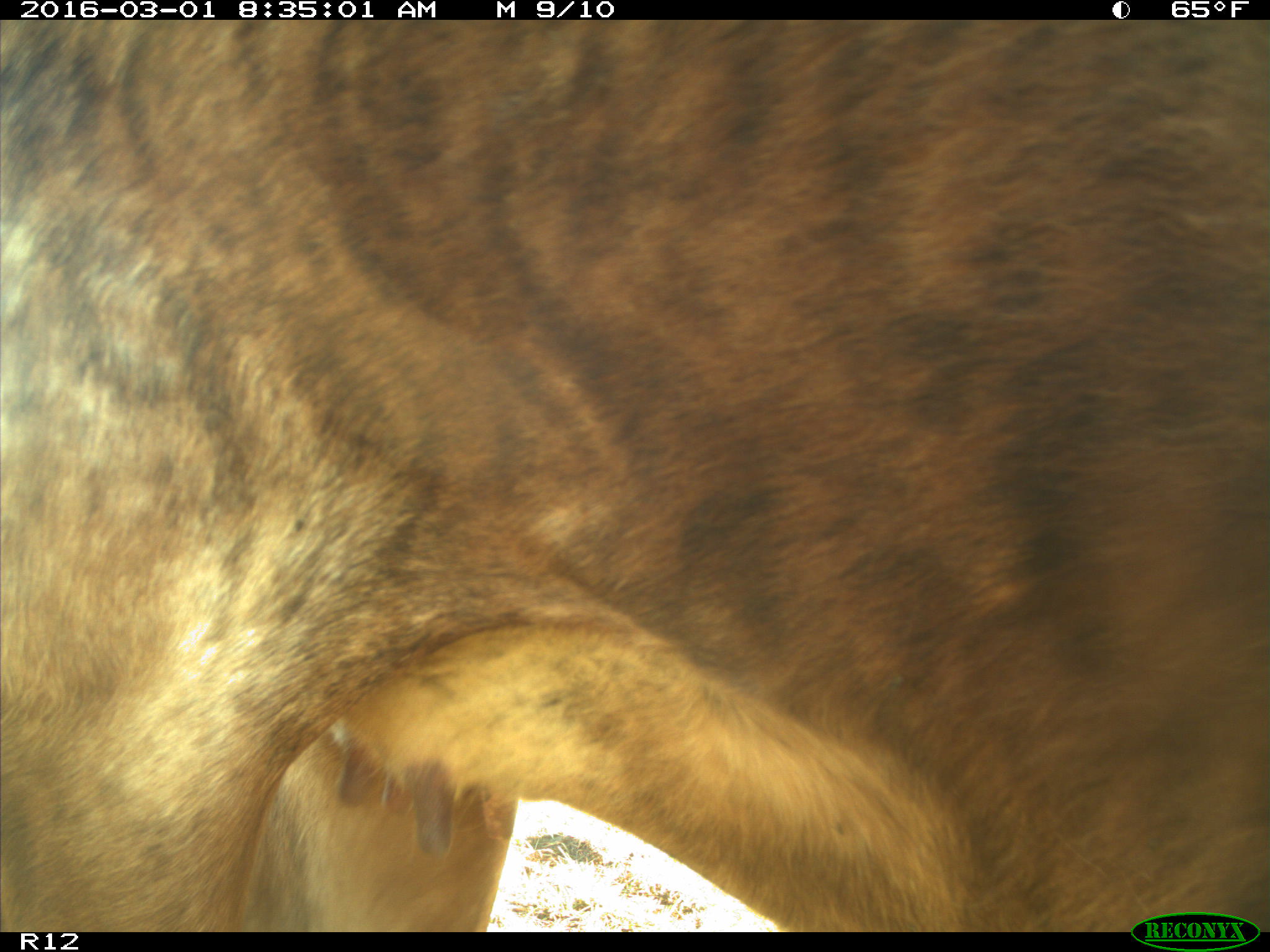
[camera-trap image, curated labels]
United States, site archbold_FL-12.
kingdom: Animalia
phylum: Chordata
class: Mammalia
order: Artiodactyla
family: Bovidae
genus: Bos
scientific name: Bos taurus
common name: domestic cow